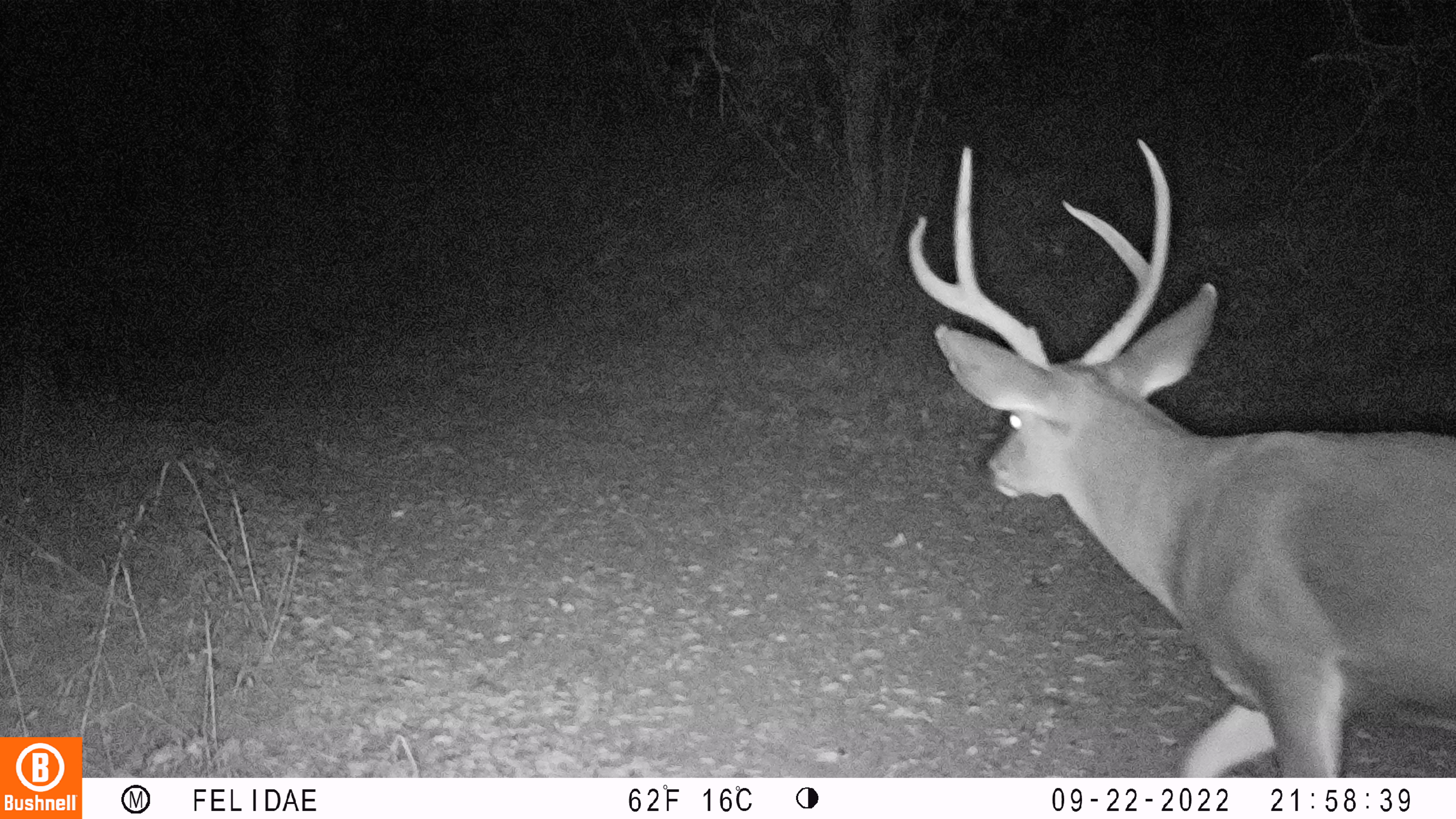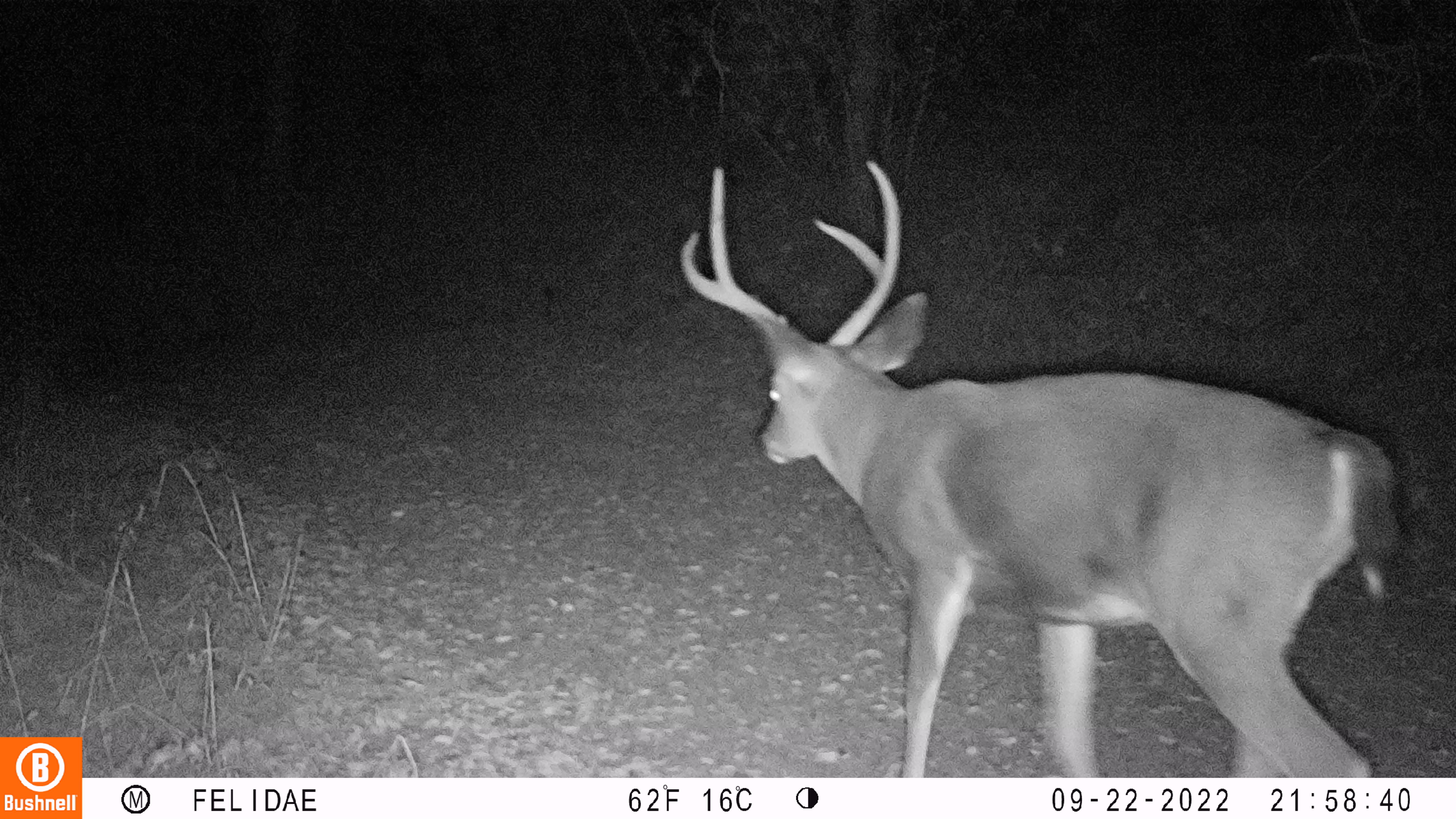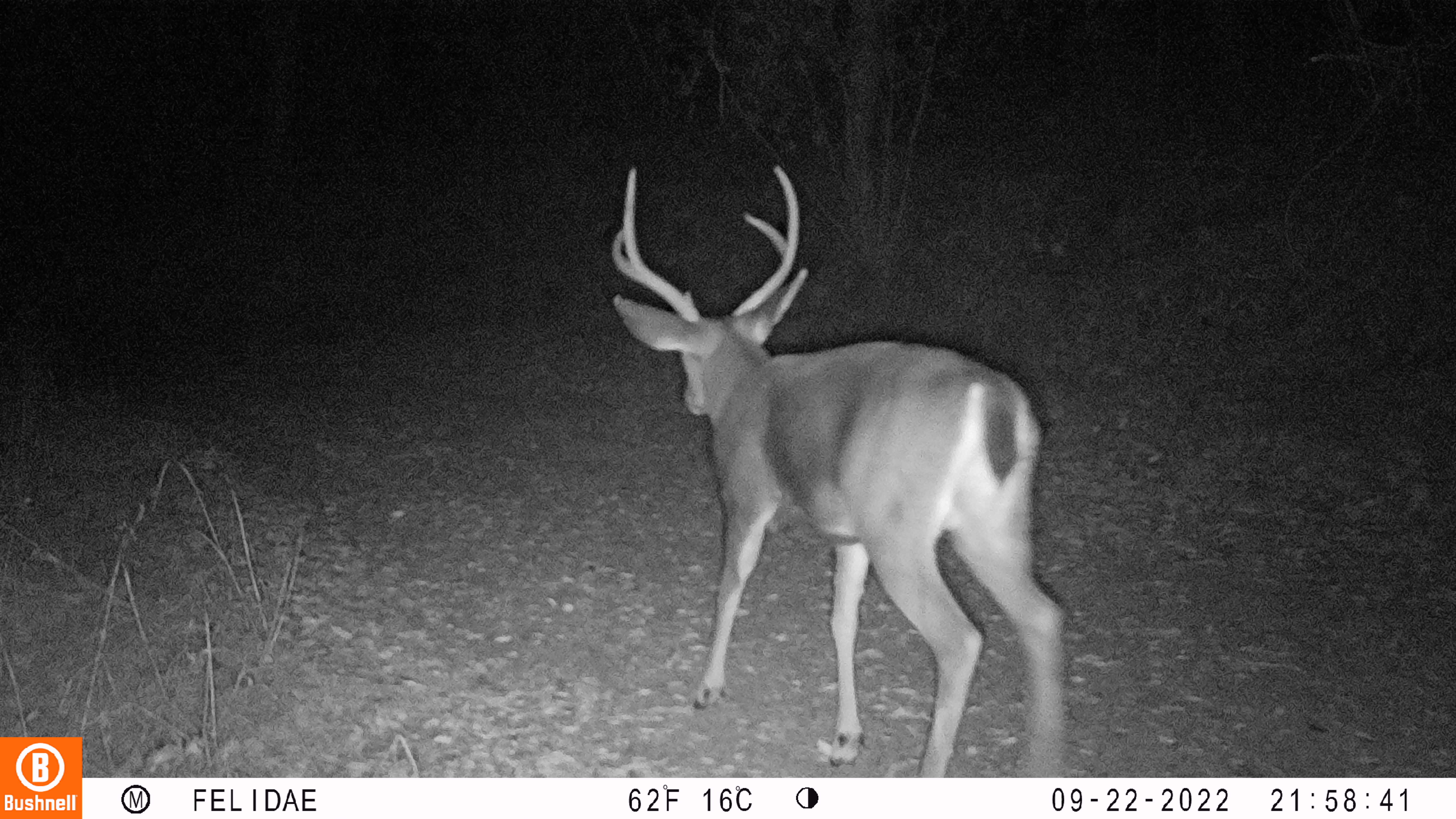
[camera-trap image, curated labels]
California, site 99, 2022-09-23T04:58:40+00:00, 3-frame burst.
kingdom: Animalia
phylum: Chordata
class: Mammalia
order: Artiodactyla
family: Cervidae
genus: Odocoileus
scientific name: Odocoileus hemionus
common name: mule deer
Mule deer (Odocoileus hemionus).